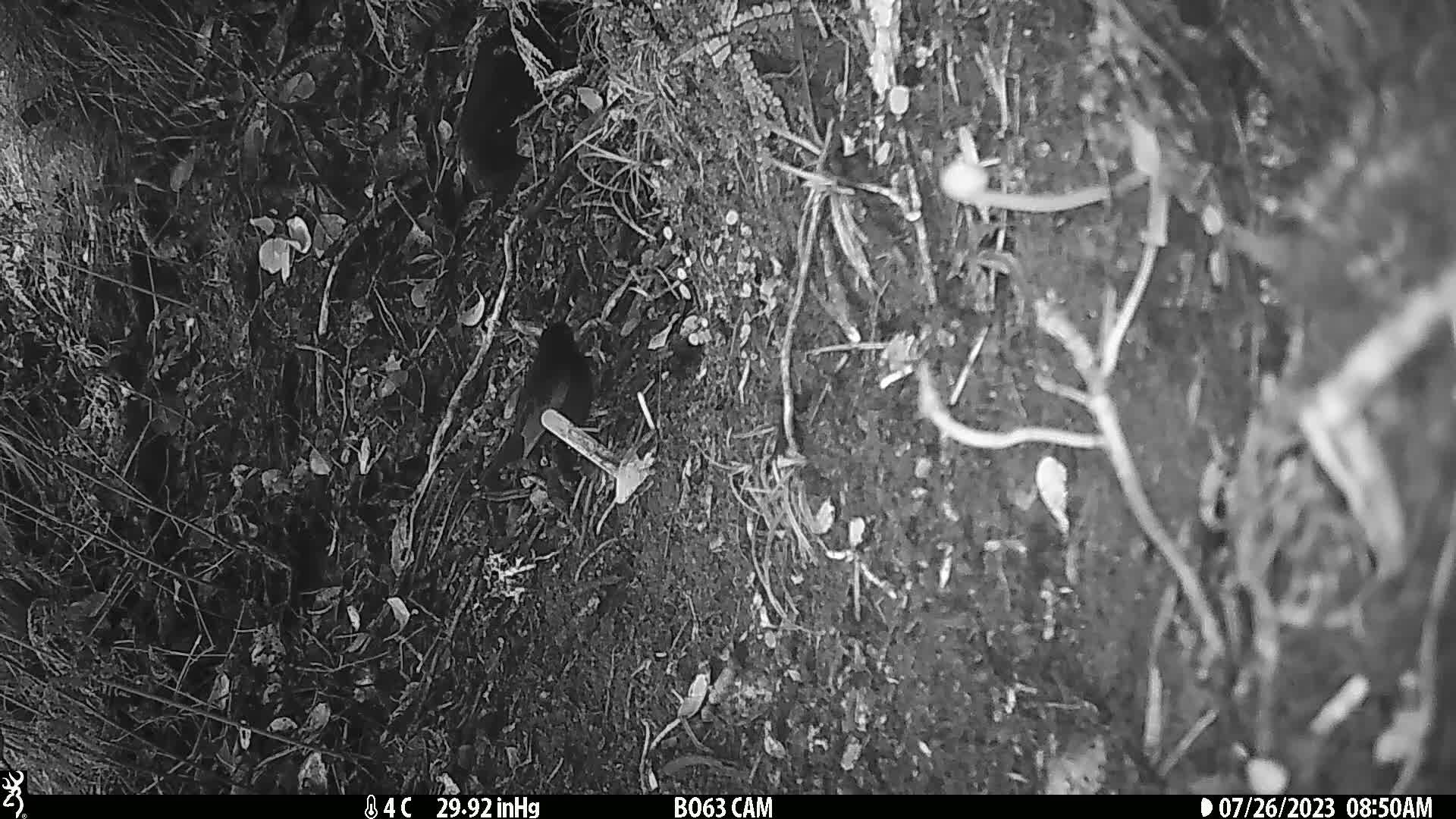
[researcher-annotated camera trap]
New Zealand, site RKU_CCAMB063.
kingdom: Animalia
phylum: Chordata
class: Aves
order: Passeriformes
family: Turdidae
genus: Turdus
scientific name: Turdus merula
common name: eurasian blackbird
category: blackbird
Blackbird (eurasian blackbird) (Turdus merula).